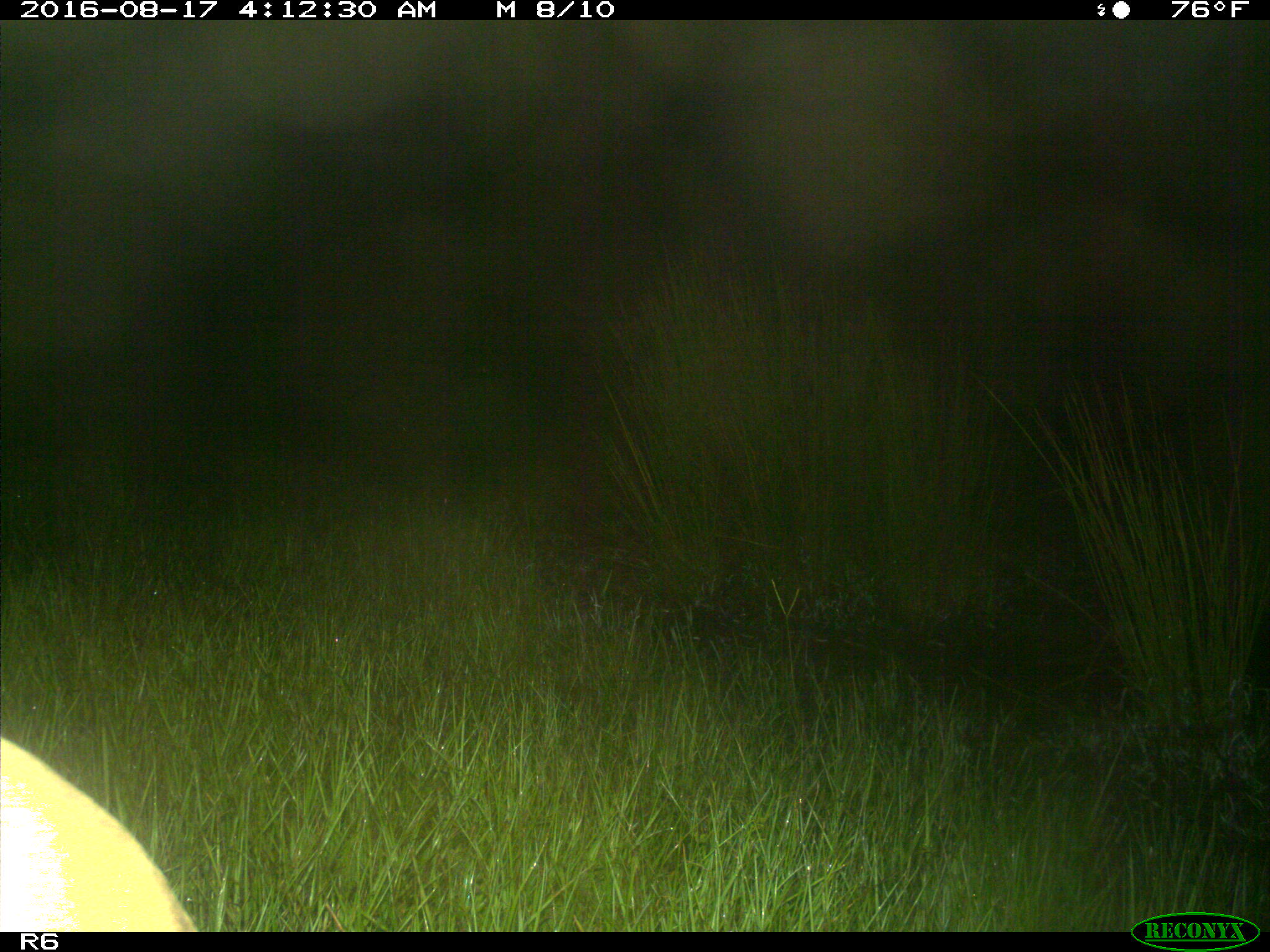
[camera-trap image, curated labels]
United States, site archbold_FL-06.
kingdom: Animalia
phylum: Chordata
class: Mammalia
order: Artiodactyla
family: Bovidae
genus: Bos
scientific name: Bos taurus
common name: domestic cow